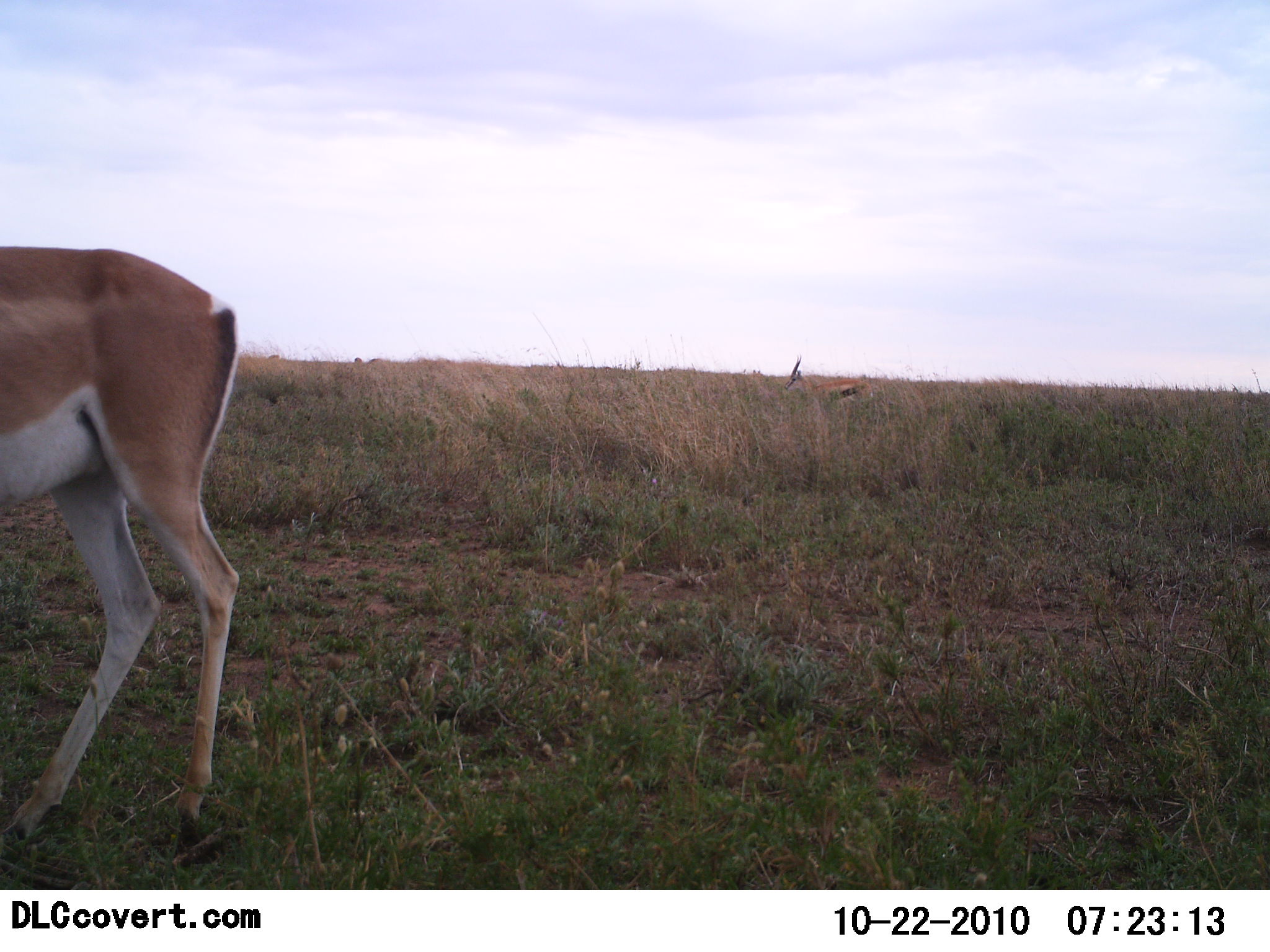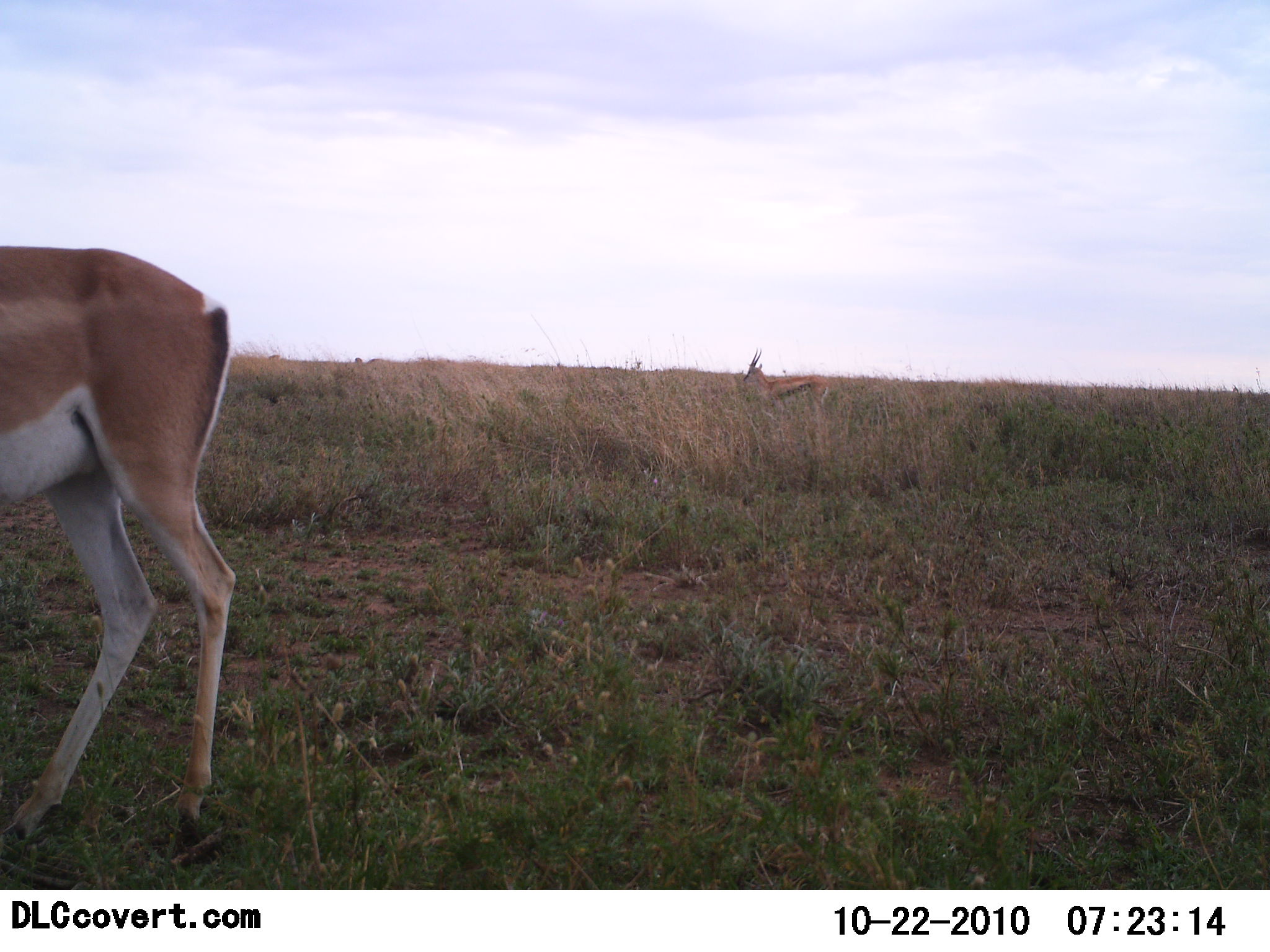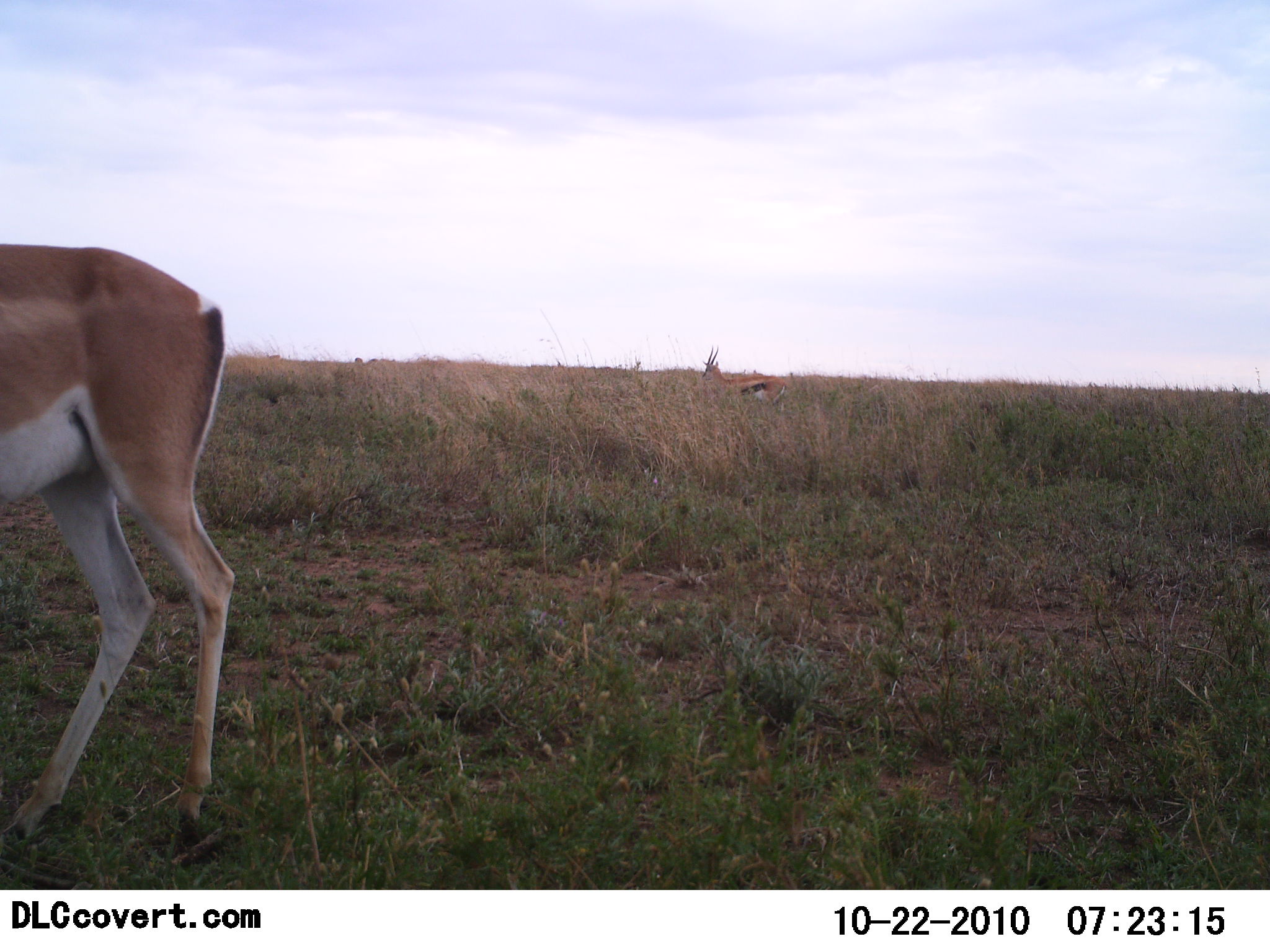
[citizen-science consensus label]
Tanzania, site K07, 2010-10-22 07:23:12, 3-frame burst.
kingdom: Animalia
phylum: Chordata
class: Mammalia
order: Artiodactyla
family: Bovidae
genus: Eudorcas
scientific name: Eudorcas thomsonii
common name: thomson's gazelle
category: gazellethomsons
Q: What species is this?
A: Gazellethomsons (thomson's gazelle) (Eudorcas thomsonii).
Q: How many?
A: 1.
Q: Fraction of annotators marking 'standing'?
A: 50%.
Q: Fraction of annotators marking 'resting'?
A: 0%.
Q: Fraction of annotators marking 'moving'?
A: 79%.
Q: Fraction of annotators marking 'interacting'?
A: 0%.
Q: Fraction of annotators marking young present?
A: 0%.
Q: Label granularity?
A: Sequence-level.